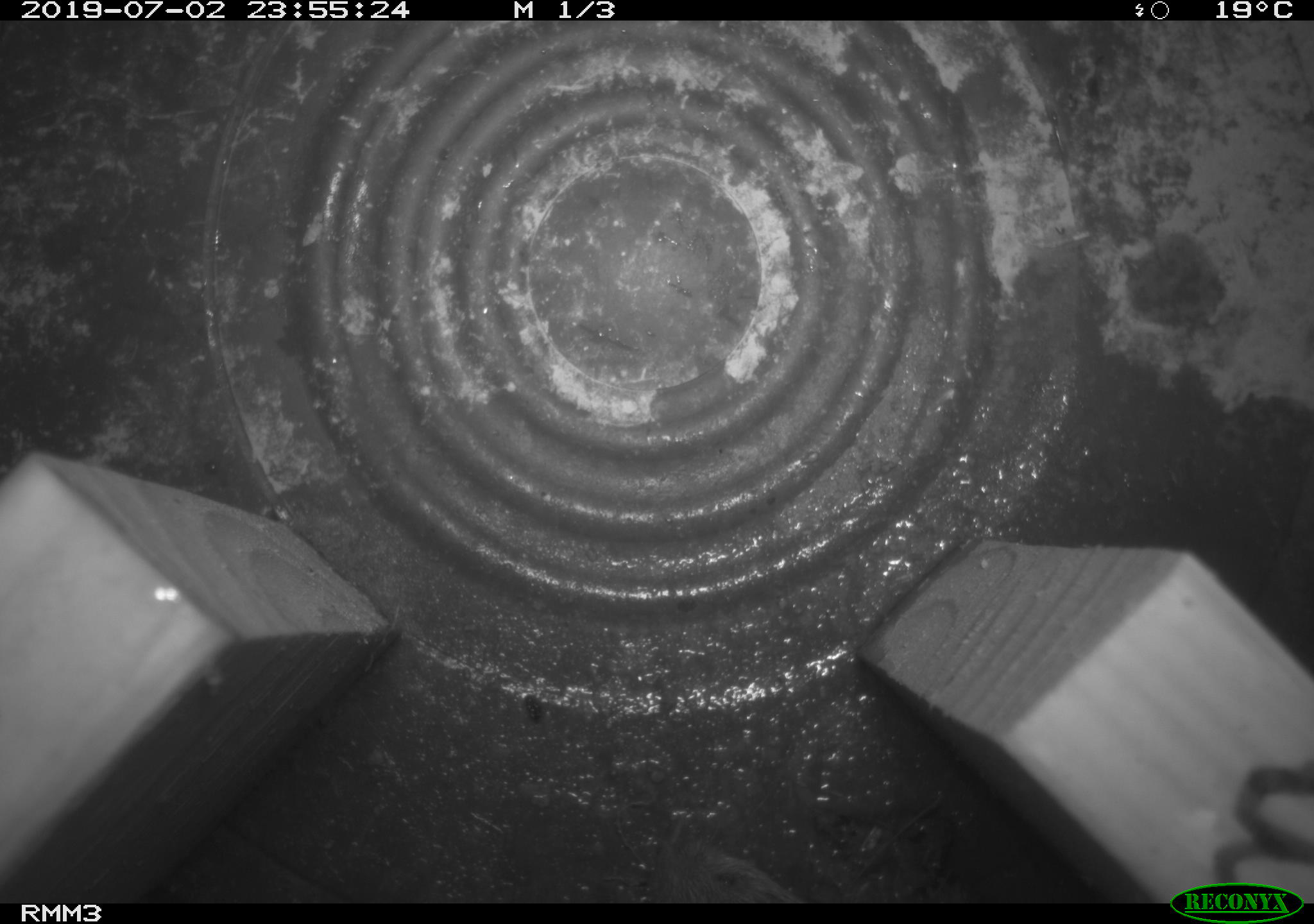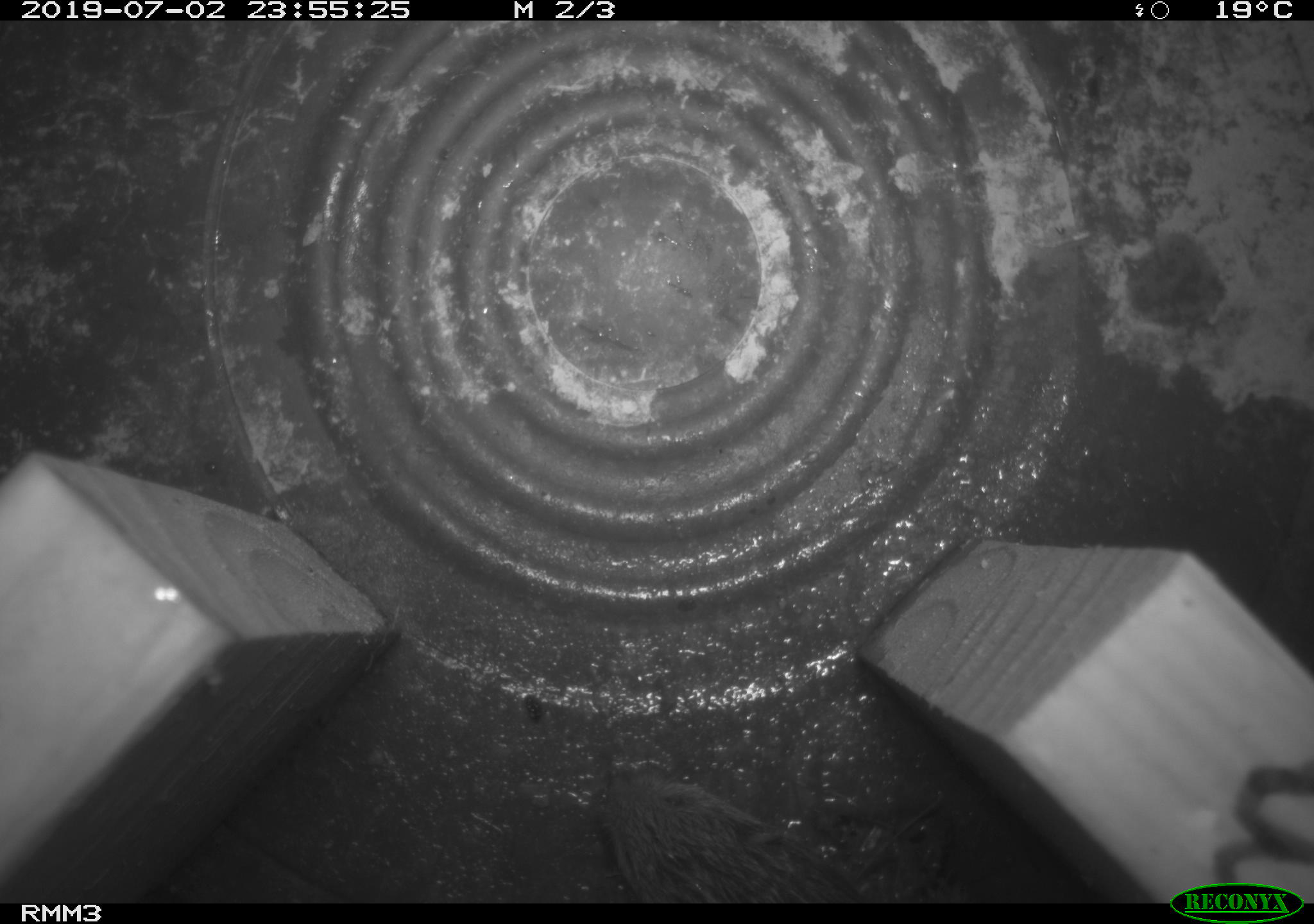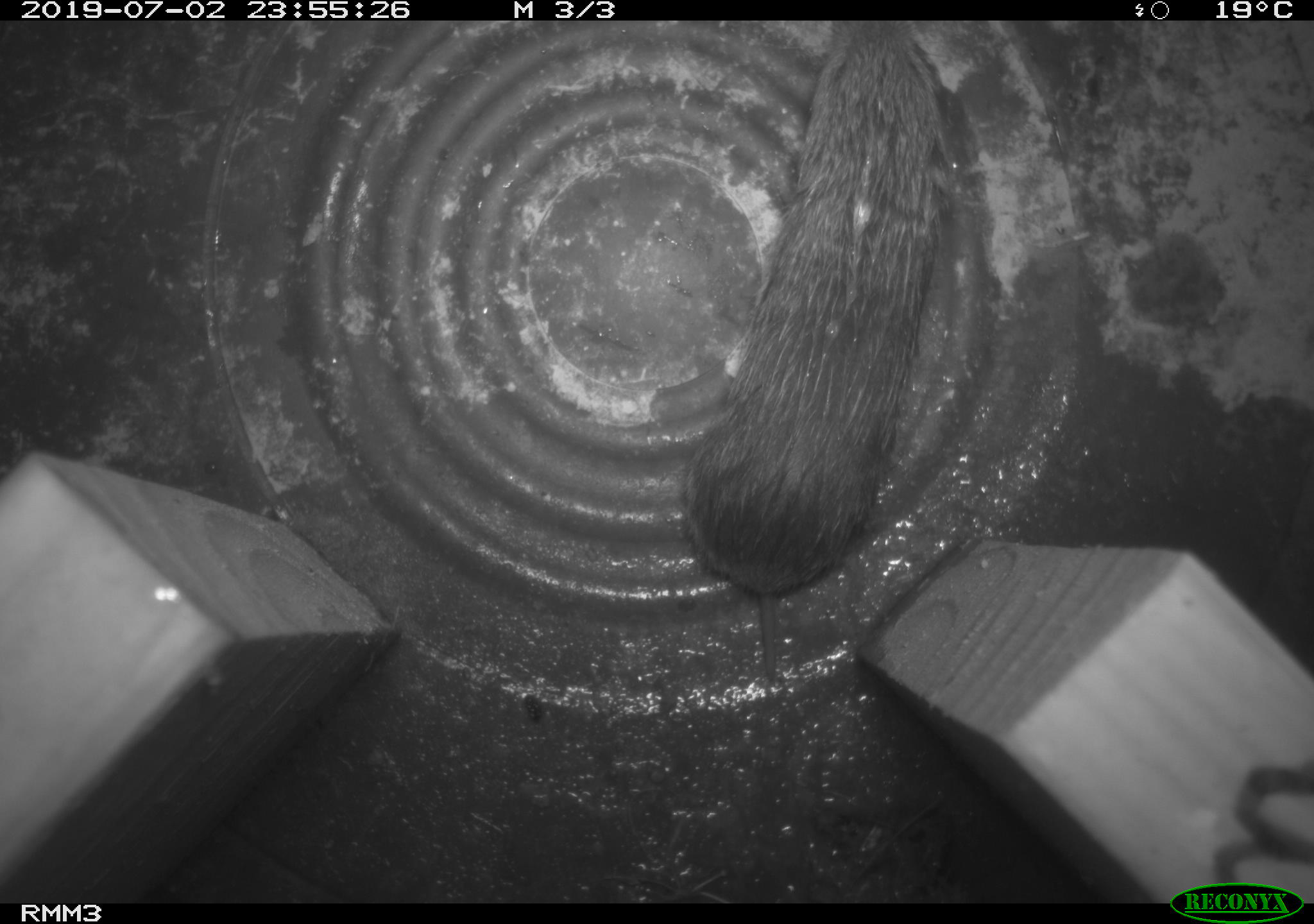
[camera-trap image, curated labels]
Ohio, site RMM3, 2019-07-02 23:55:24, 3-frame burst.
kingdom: Animalia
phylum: Chordata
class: Mammalia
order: Rodentia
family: Cricetidae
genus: Microtus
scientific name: Microtus pennsylvanicus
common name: meadow vole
Meadow vole (Microtus pennsylvanicus).